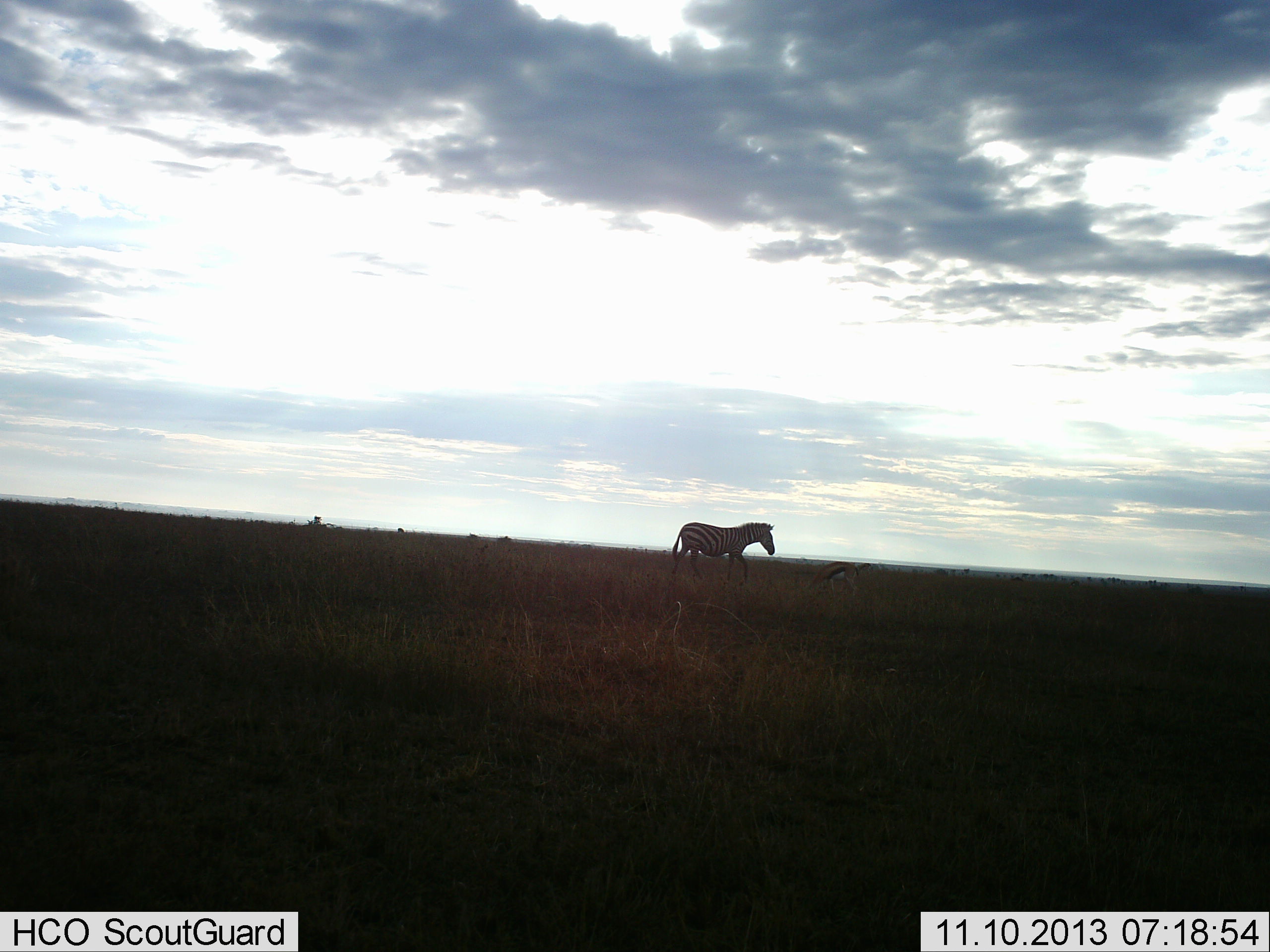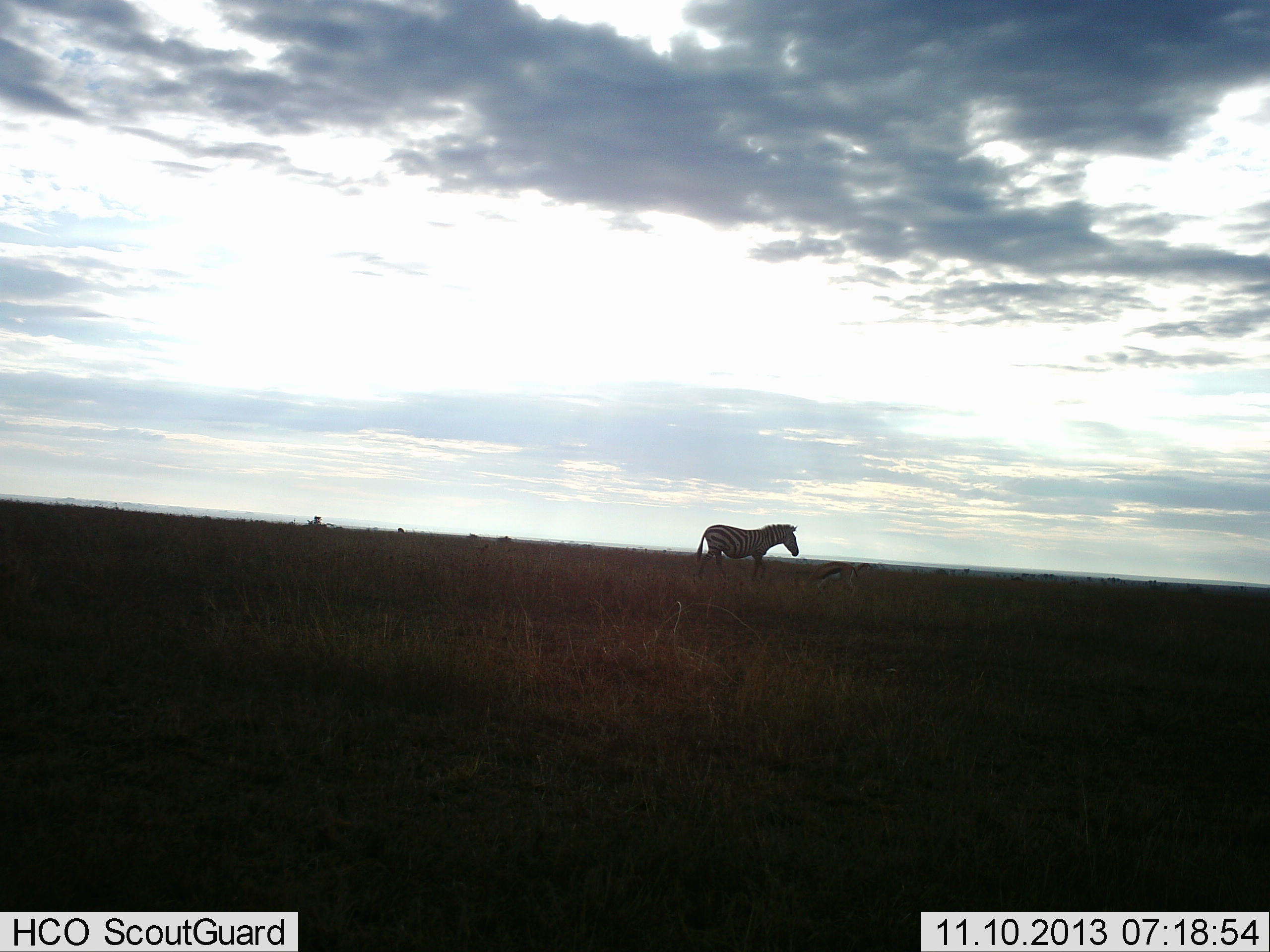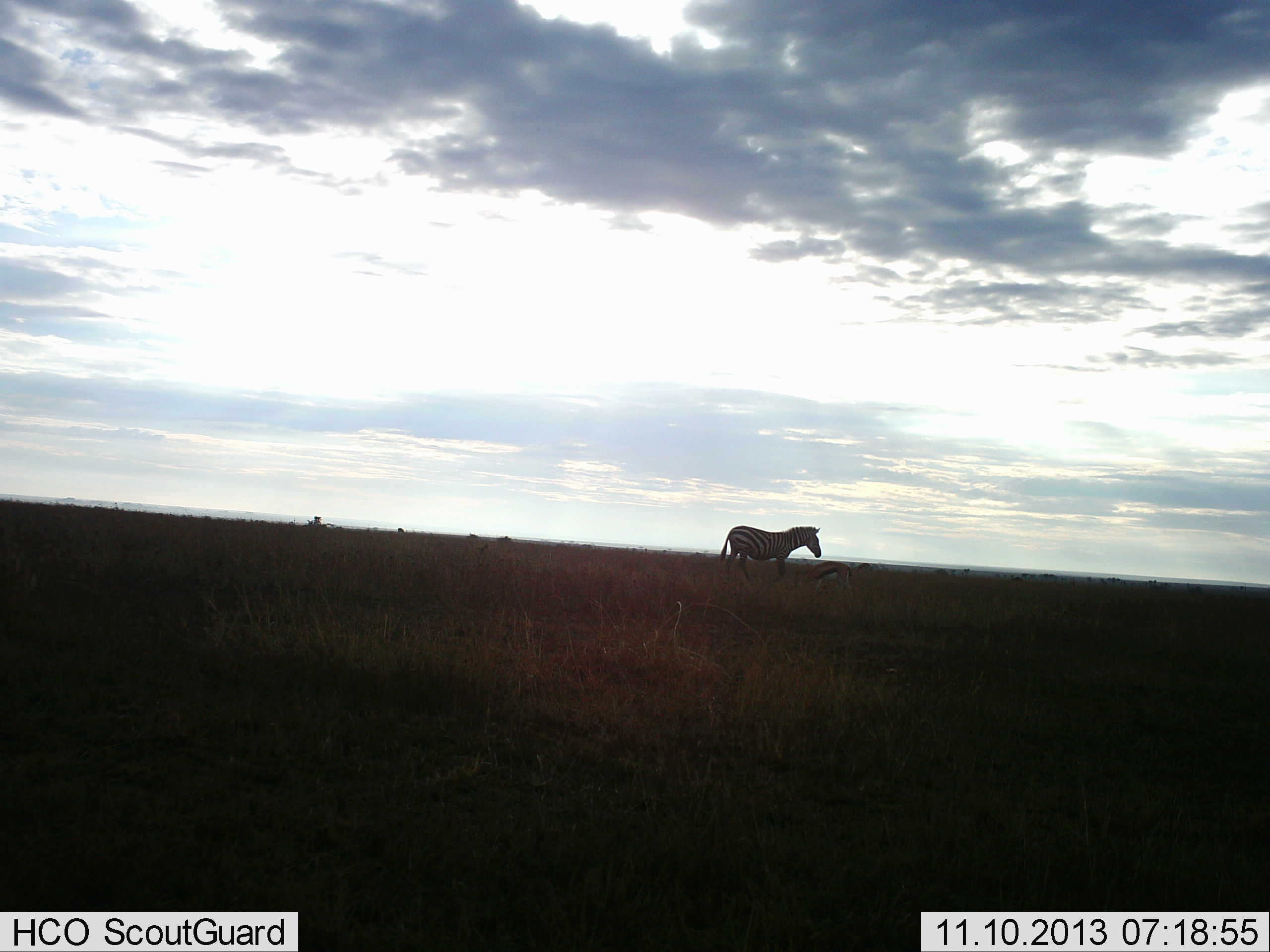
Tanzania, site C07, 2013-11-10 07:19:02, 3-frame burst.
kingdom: Animalia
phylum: Chordata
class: Mammalia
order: Perissodactyla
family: Equidae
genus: Equus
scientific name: Equus quagga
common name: plains zebra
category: zebra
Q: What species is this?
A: Zebra (plains zebra) (Equus quagga).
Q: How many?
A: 1.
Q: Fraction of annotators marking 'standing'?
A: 0%.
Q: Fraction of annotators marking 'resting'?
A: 0%.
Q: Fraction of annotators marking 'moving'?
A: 100%.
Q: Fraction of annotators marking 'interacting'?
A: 0%.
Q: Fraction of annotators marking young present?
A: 0%.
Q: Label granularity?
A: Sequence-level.